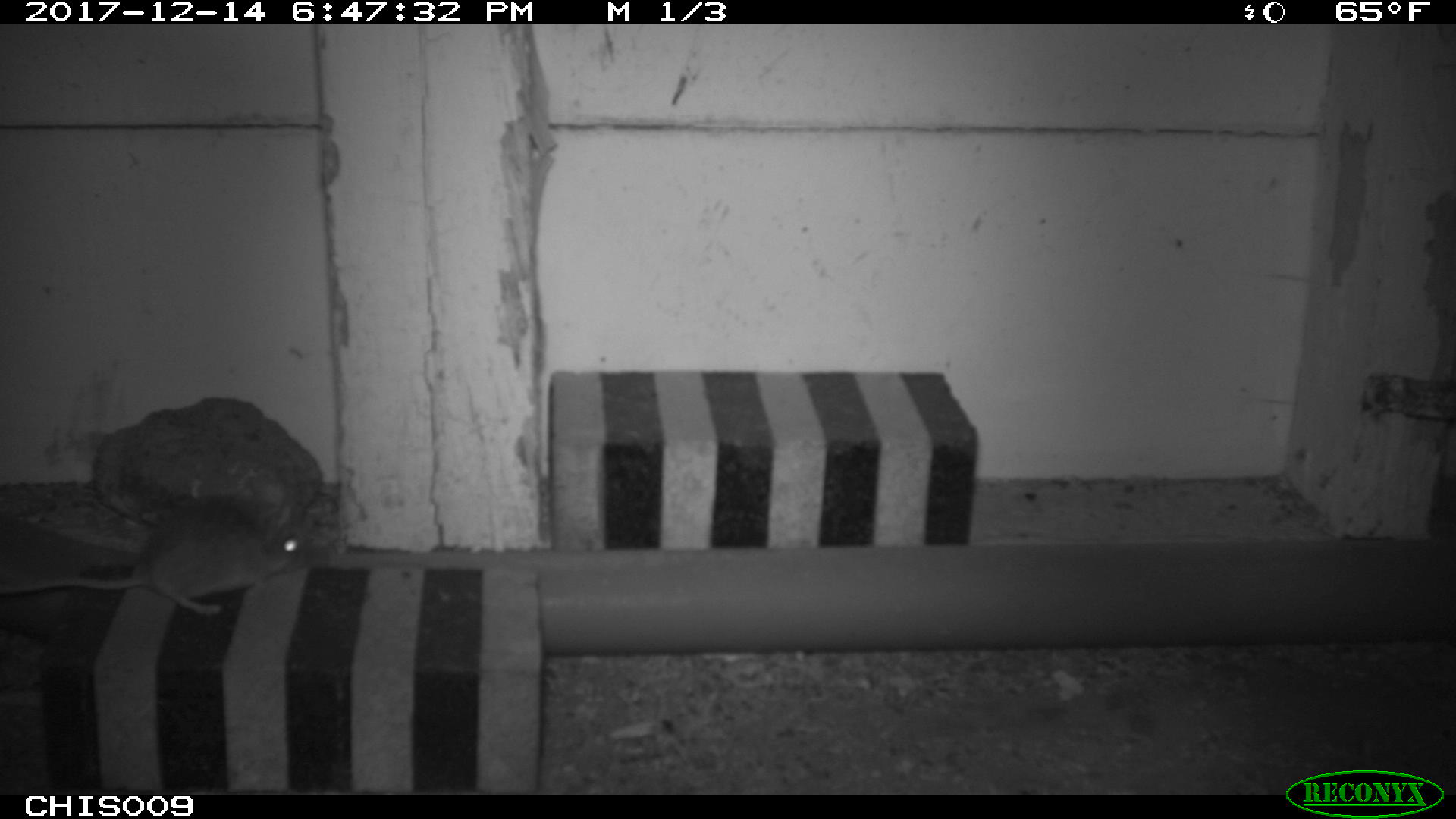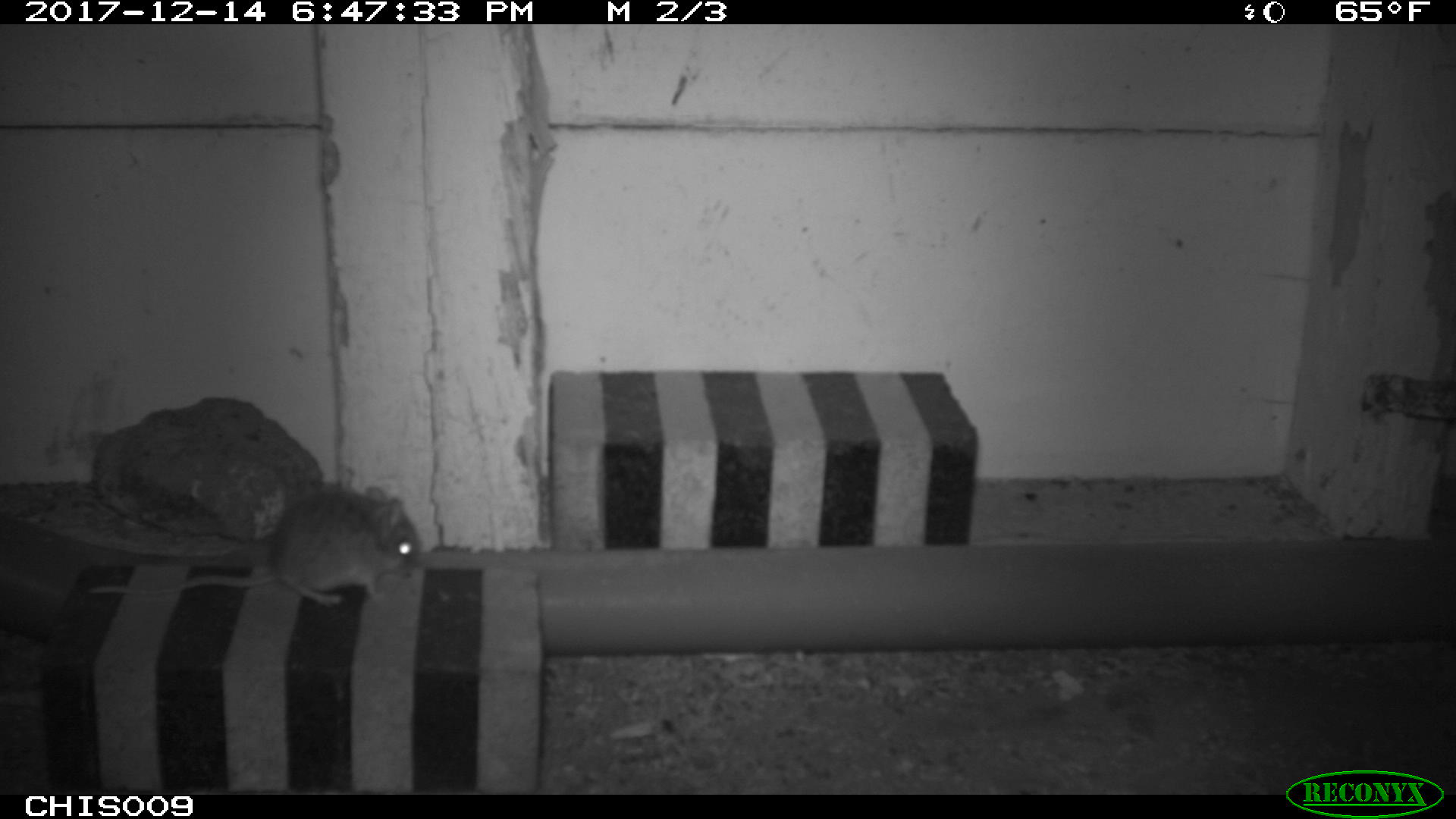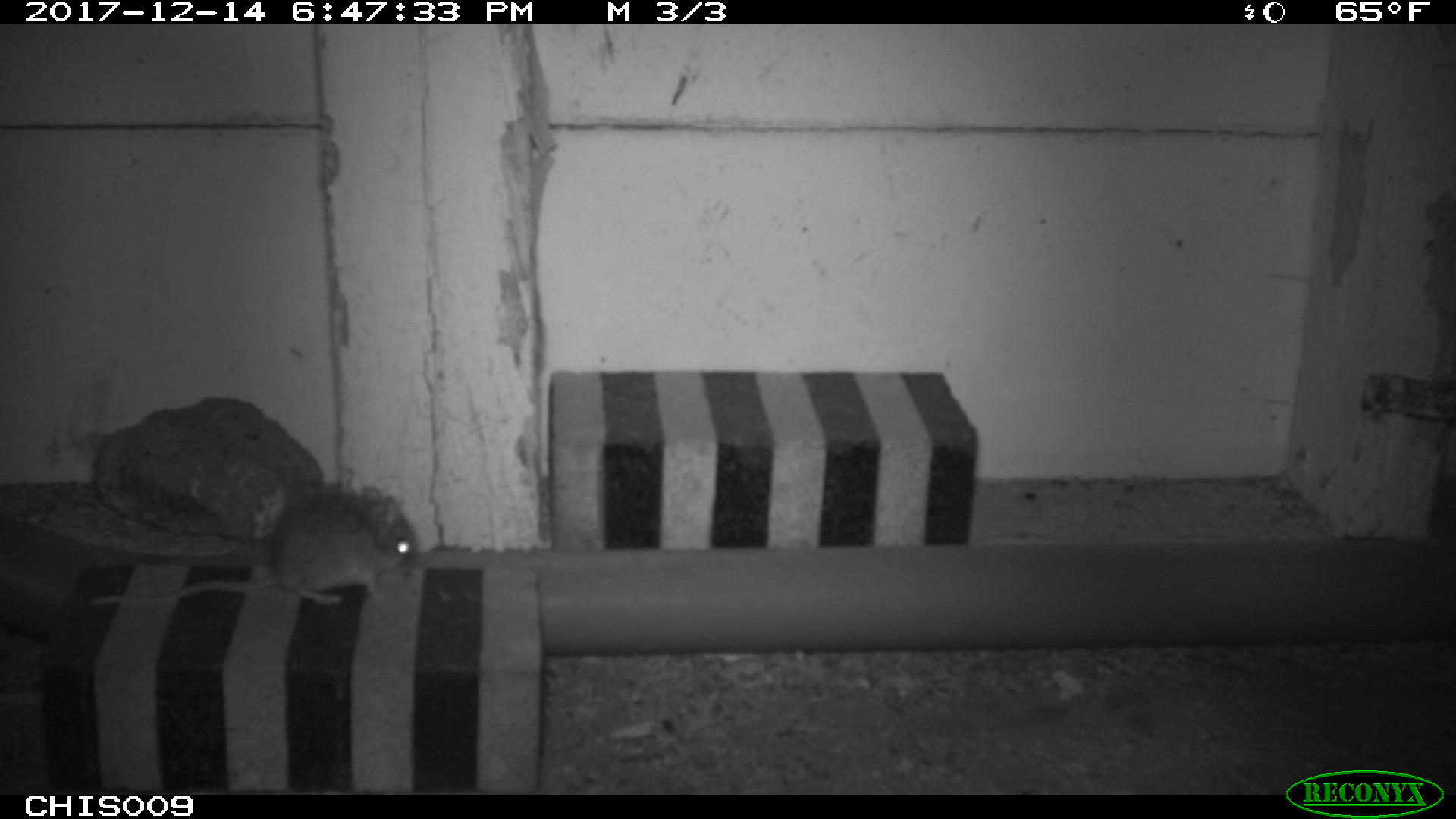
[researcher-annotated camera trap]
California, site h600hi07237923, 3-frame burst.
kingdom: Animalia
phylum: Chordata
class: Mammalia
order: Rodentia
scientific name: Rodentia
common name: rodent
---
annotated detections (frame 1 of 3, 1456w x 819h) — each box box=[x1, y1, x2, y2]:
rodent: box=[0, 497, 322, 610]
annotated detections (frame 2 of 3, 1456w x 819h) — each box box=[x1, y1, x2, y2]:
rodent: box=[86, 485, 420, 607]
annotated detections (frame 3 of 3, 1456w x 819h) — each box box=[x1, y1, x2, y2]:
rodent: box=[88, 485, 414, 607]